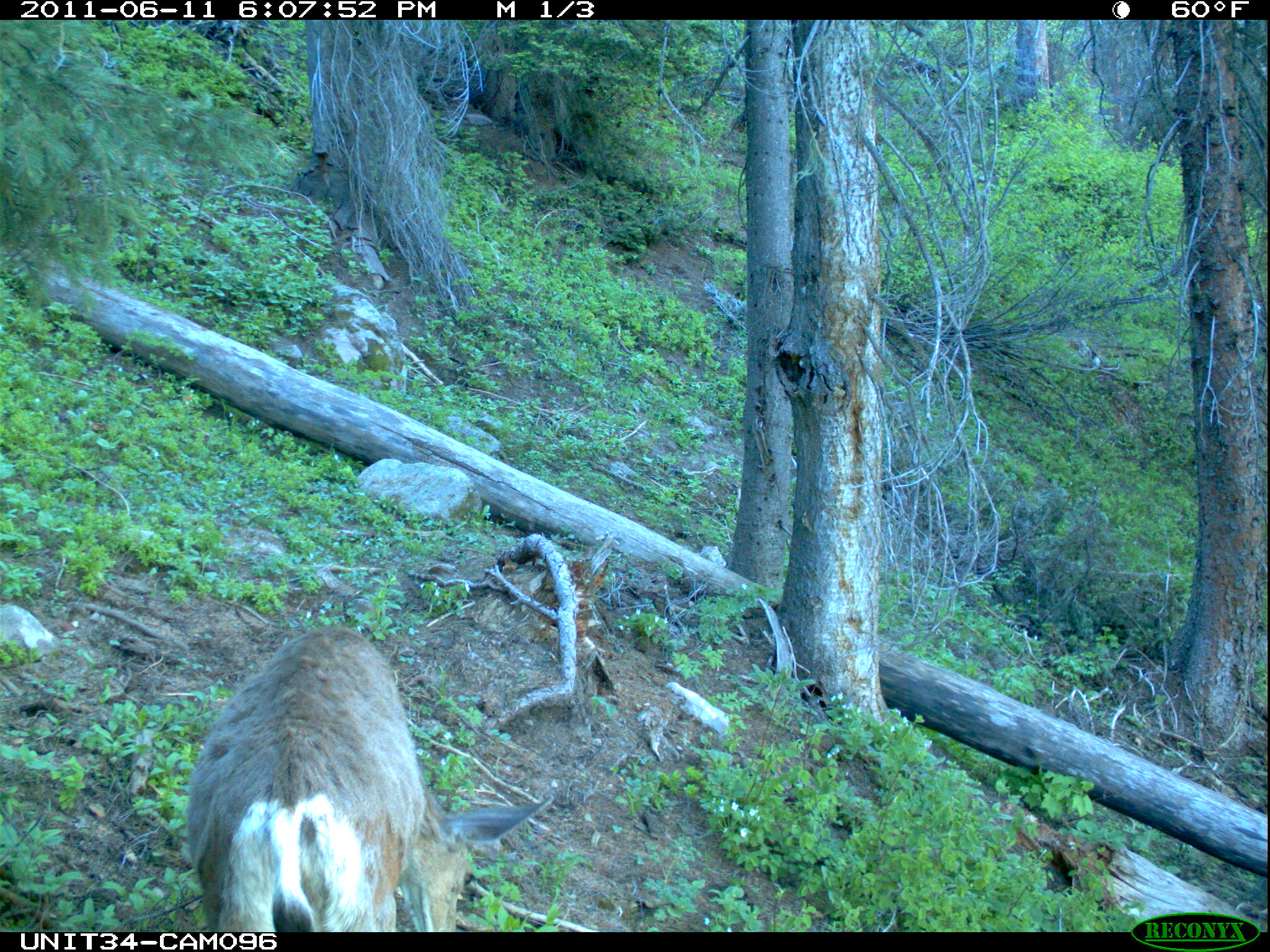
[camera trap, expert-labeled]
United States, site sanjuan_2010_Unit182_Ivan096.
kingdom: Animalia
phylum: Chordata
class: Mammalia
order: Artiodactyla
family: Cervidae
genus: Odocoileus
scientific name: Odocoileus hemionus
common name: mule deer